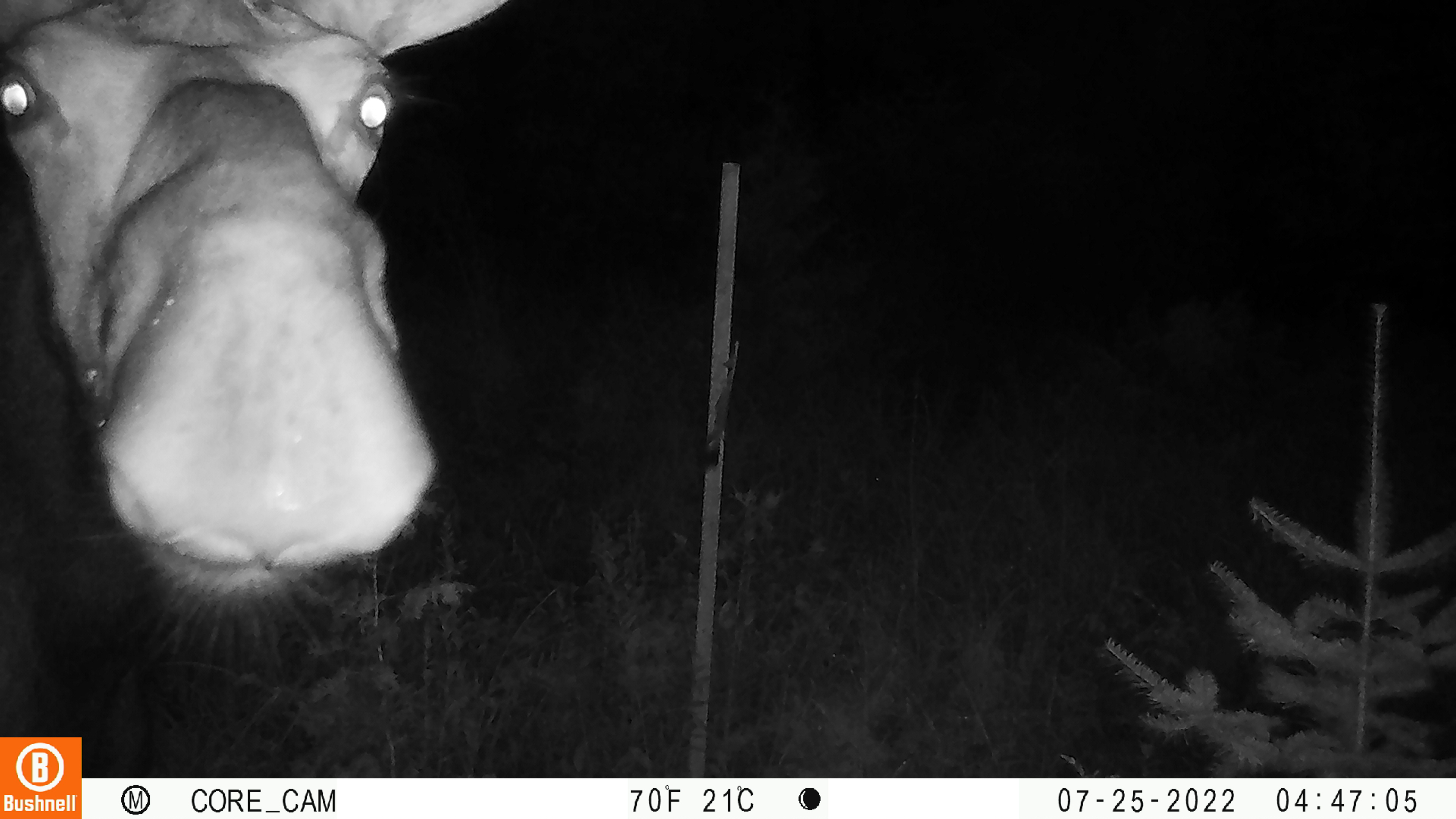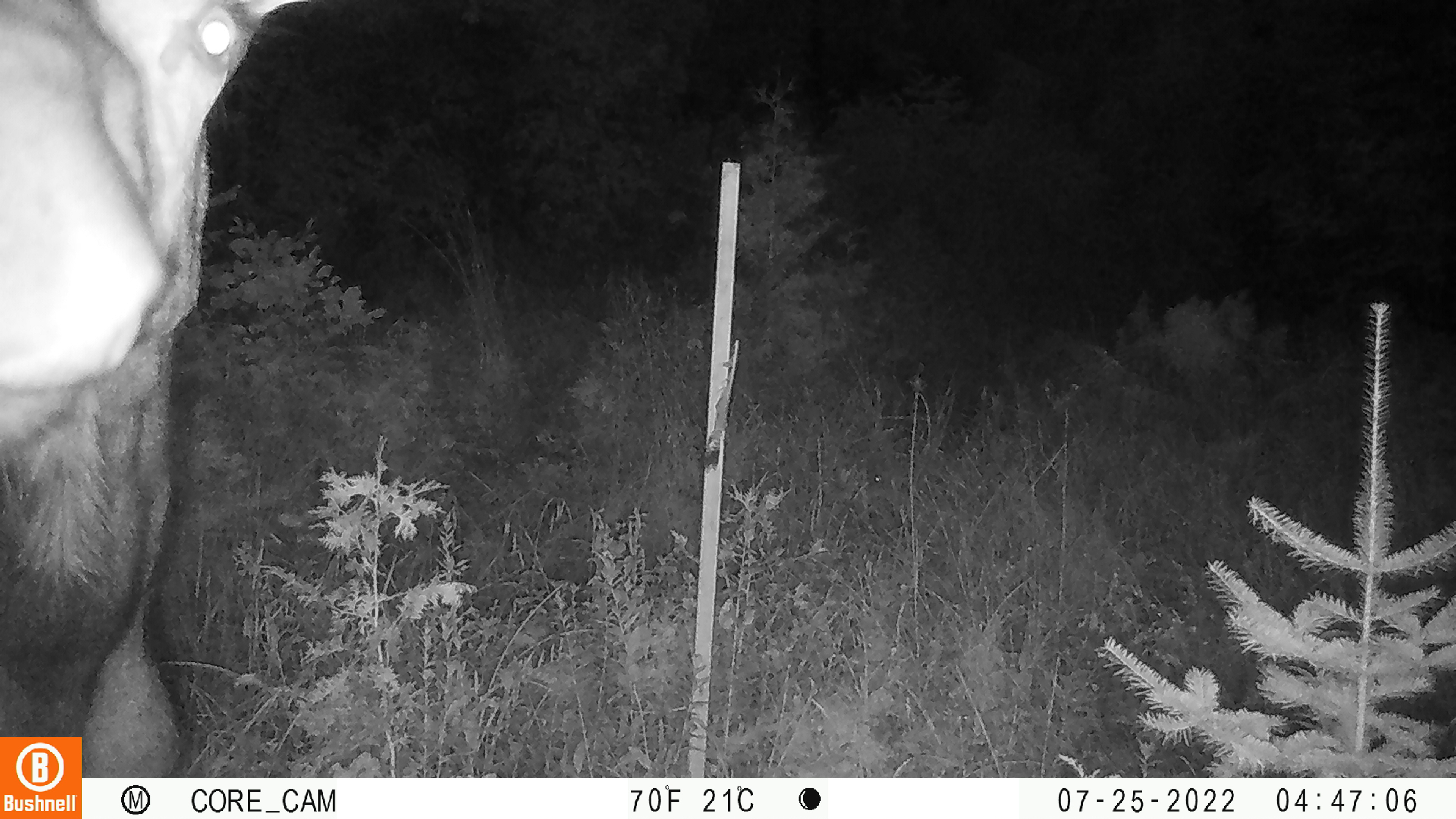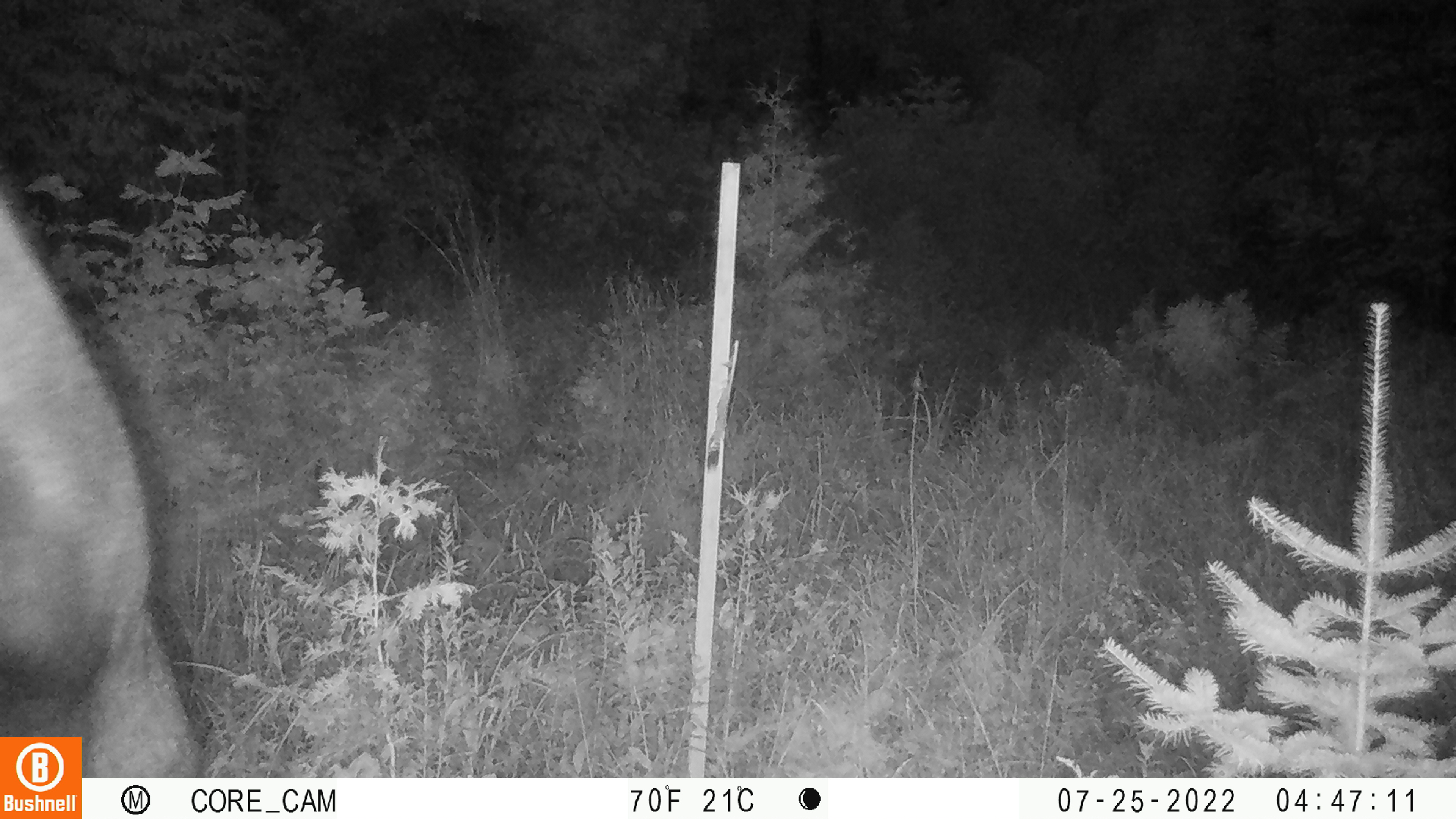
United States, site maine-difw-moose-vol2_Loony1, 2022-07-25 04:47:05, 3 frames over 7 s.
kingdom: Animalia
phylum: Chordata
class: Mammalia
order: Artiodactyla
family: Cervidae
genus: Alces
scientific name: Alces alces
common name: moose